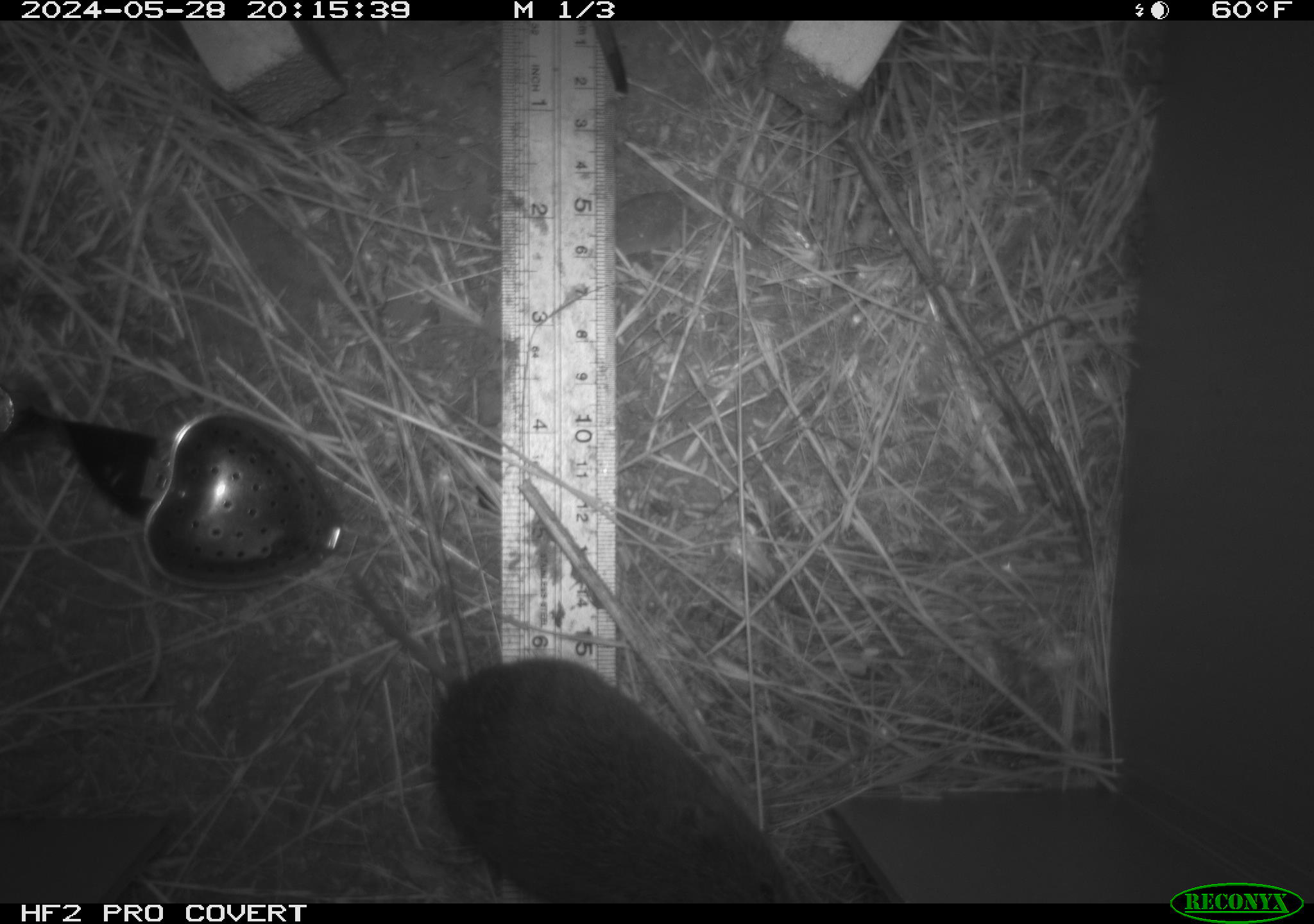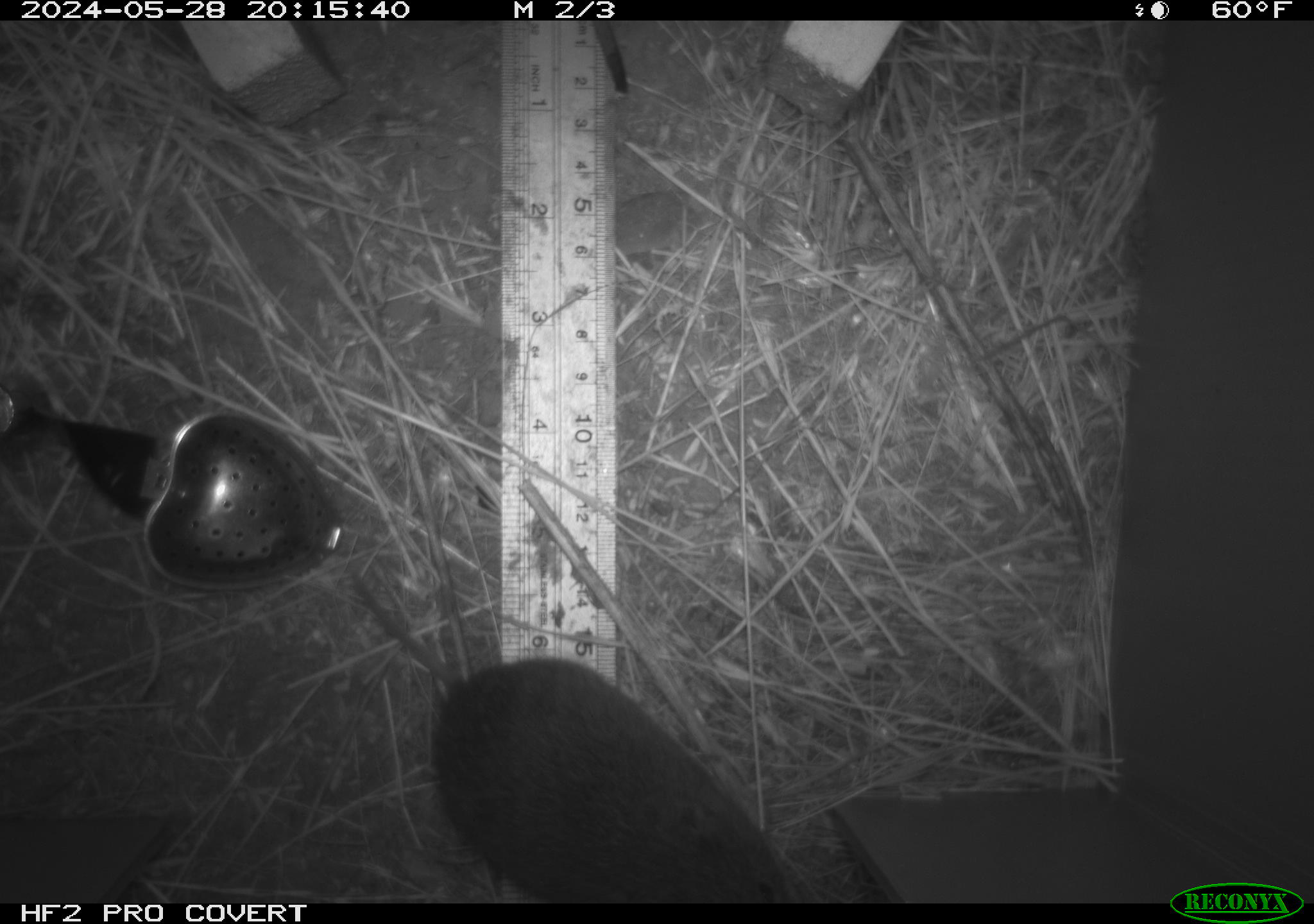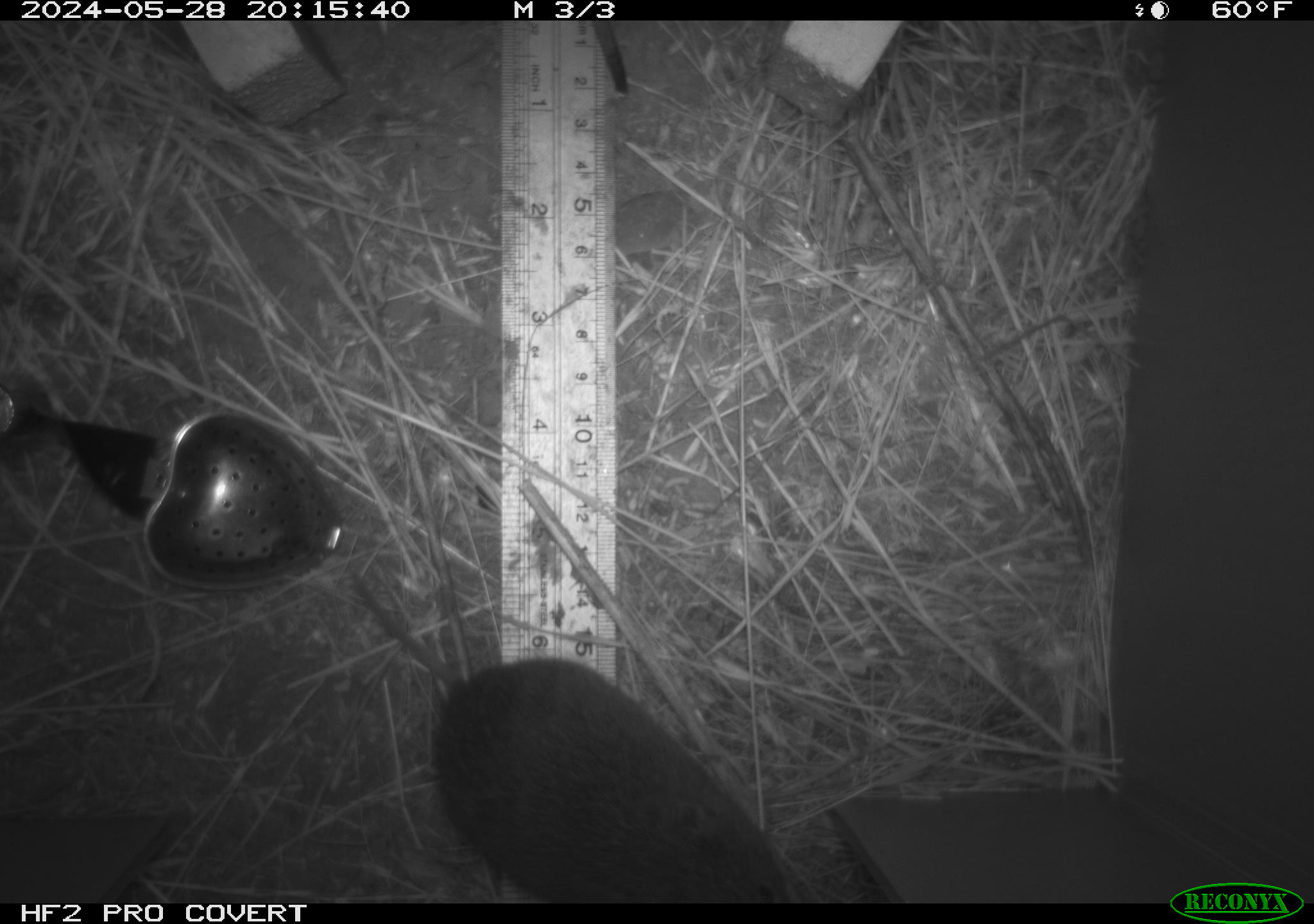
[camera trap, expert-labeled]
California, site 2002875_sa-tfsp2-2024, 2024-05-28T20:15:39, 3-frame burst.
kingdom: Animalia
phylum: Chordata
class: Mammalia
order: Rodentia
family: Cricetidae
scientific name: Arvicolinae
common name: voles, lemmings, and muskrats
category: arvicolinae subfamily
Arvicolinae subfamily (voles, lemmings, and muskrats) (Arvicolinae).